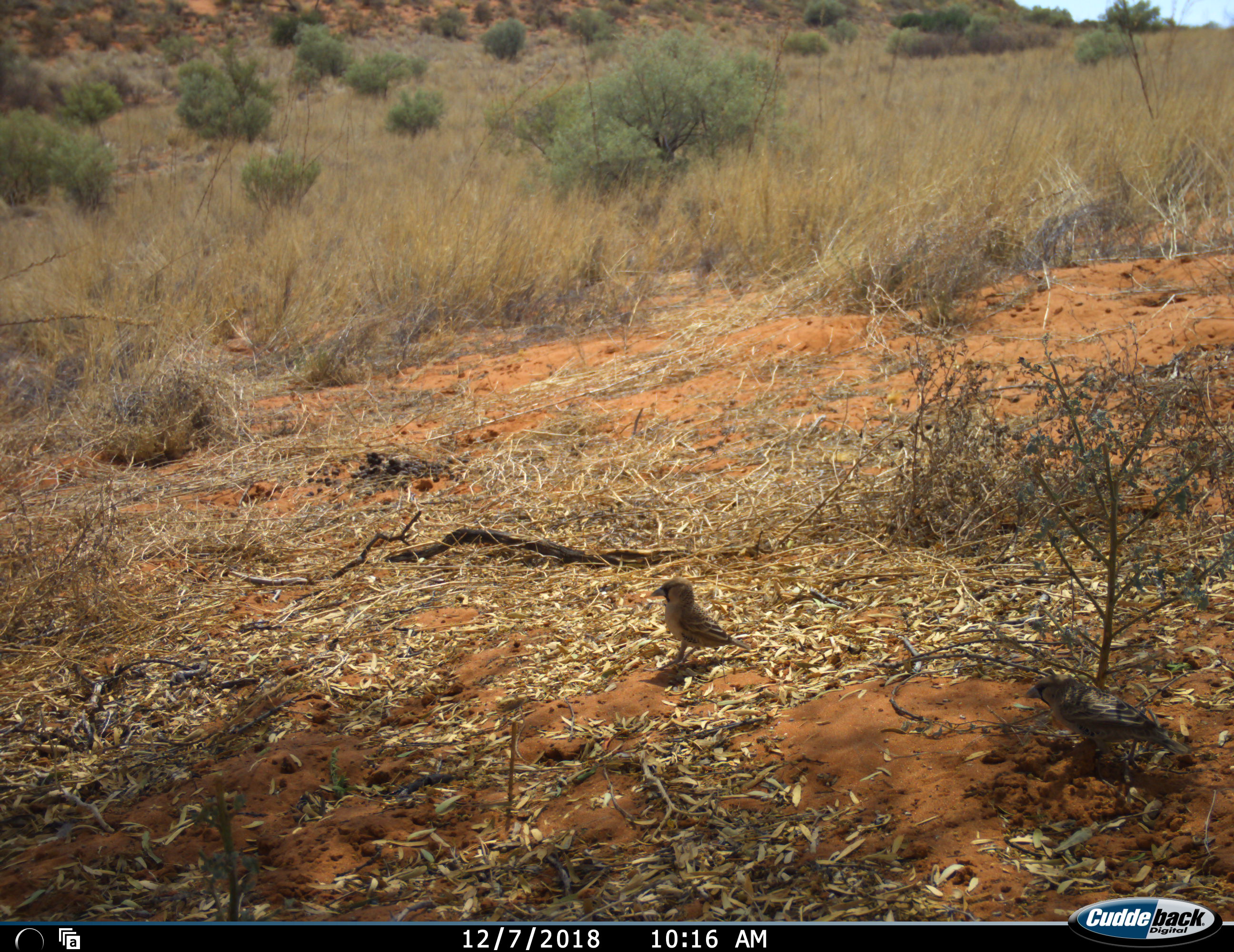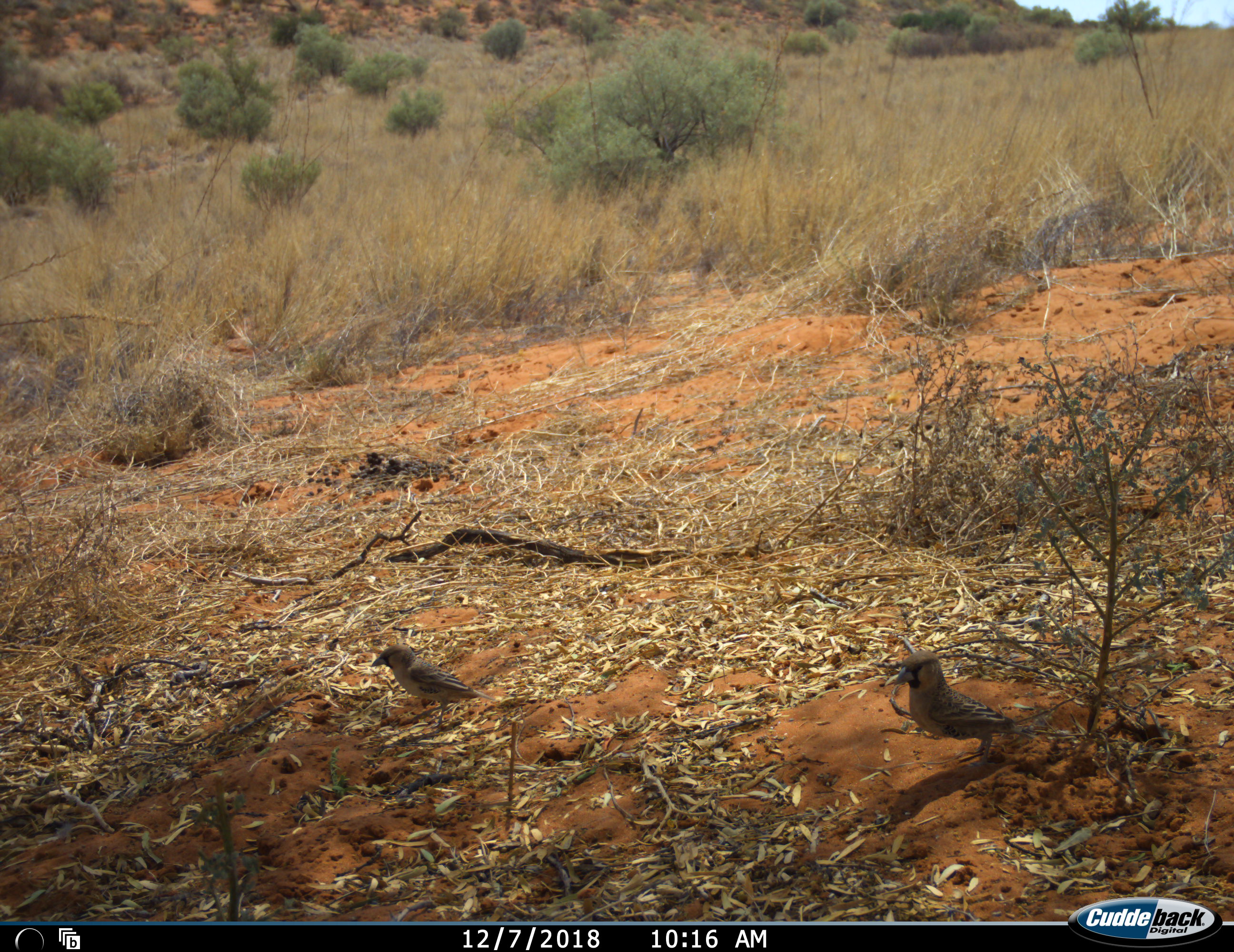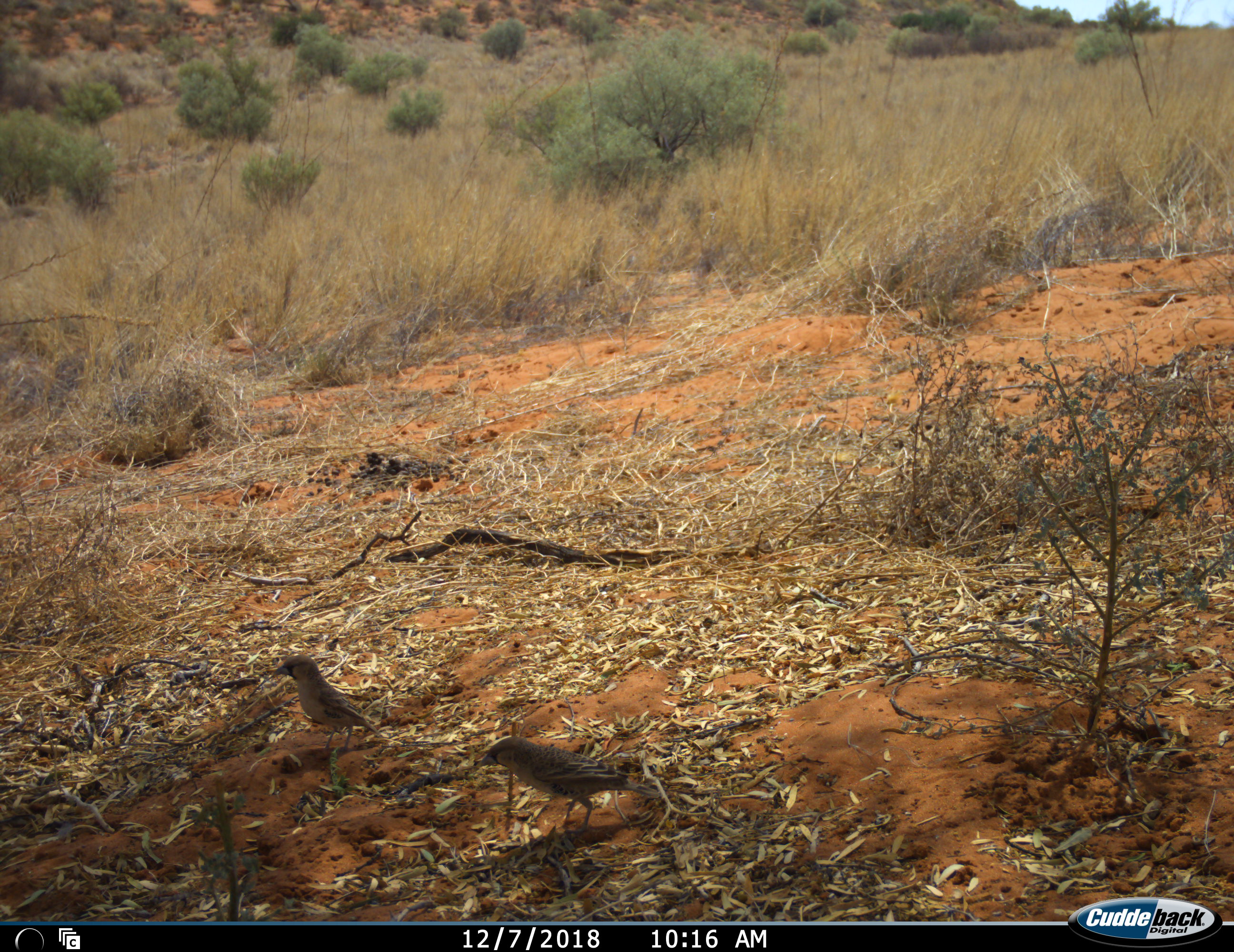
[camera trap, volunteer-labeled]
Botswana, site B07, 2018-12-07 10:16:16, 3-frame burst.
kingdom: Animalia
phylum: Chordata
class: Aves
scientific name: Aves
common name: bird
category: birdother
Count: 2.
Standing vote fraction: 20%.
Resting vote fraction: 0%.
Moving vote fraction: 80%.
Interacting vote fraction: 10%.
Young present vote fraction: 0%.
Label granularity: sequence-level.